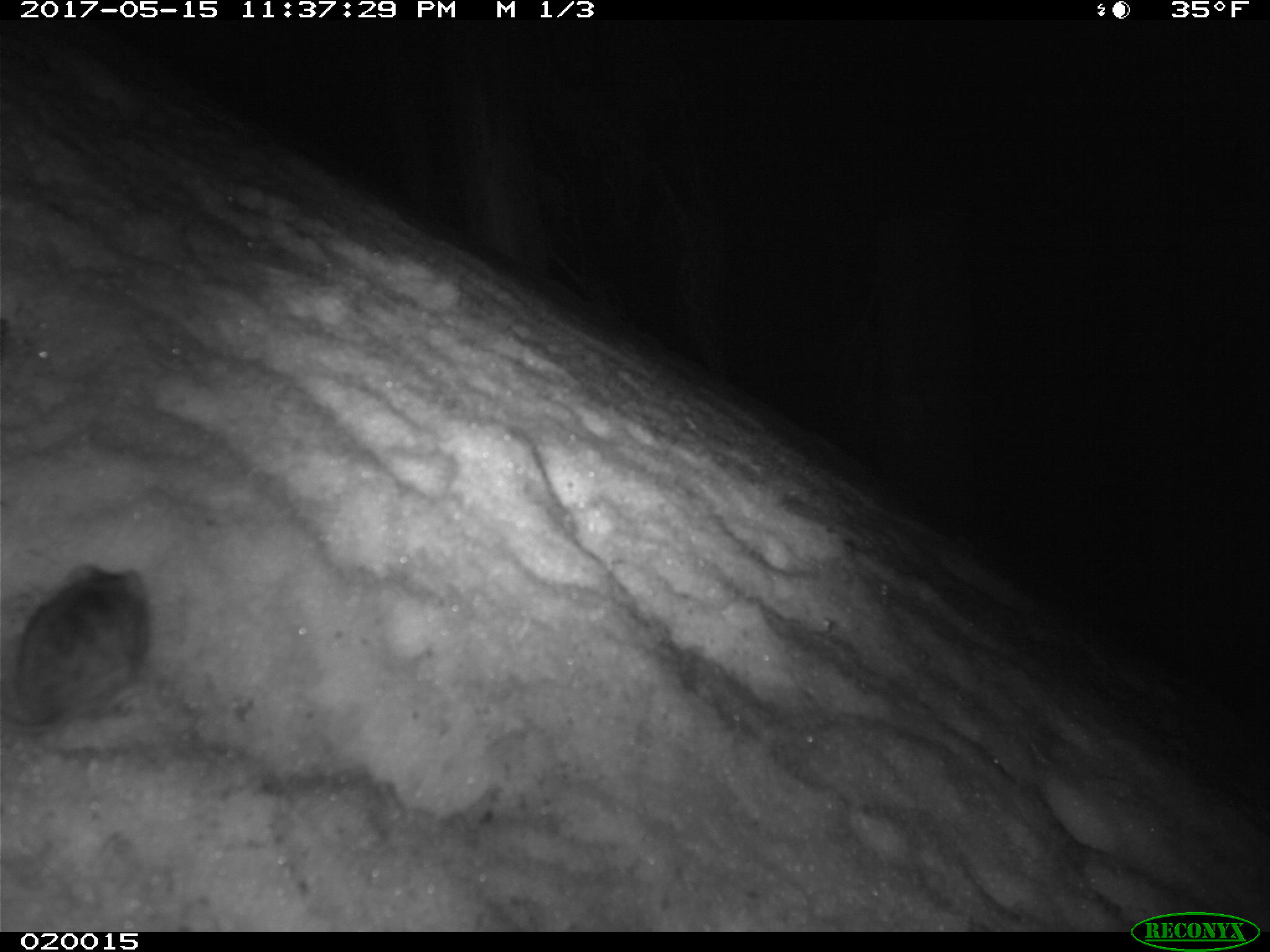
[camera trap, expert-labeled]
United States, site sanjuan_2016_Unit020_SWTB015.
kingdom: Animalia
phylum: Chordata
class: Mammalia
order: Rodentia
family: Cricetidae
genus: Peromyscus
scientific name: Peromyscus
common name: deermice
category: unidentified deer mouse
Unidentified deer mouse (deermice) (Peromyscus).